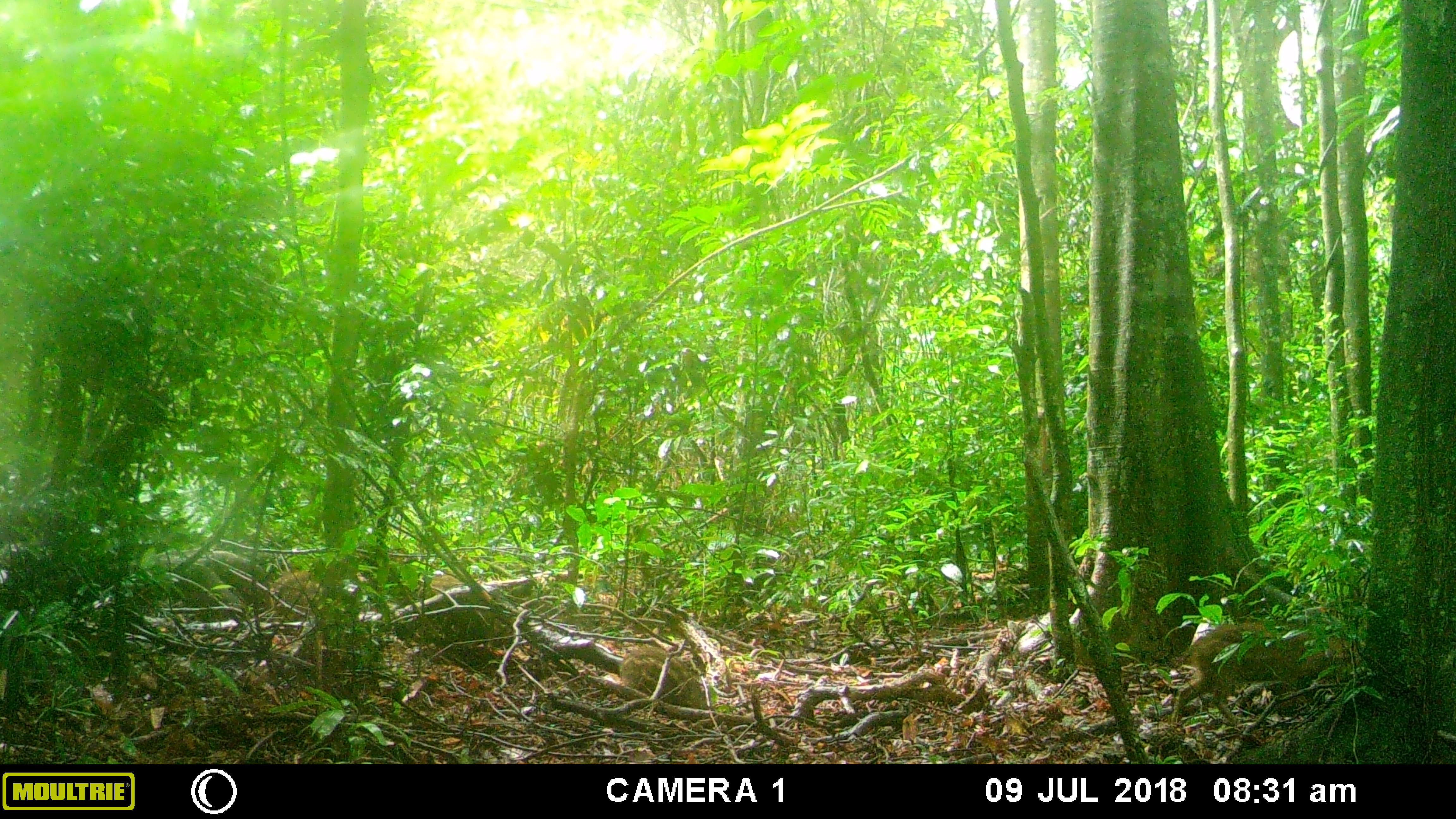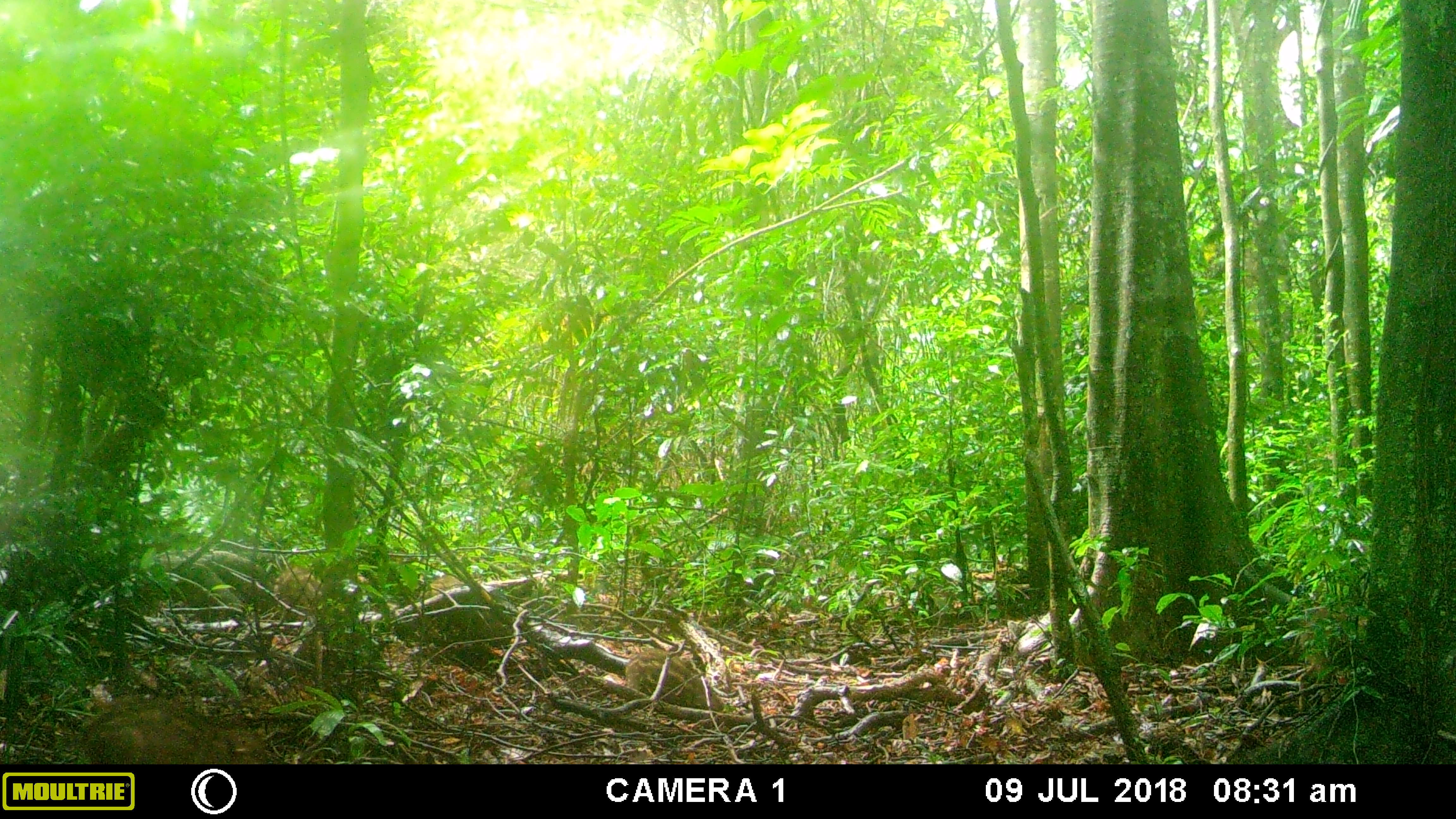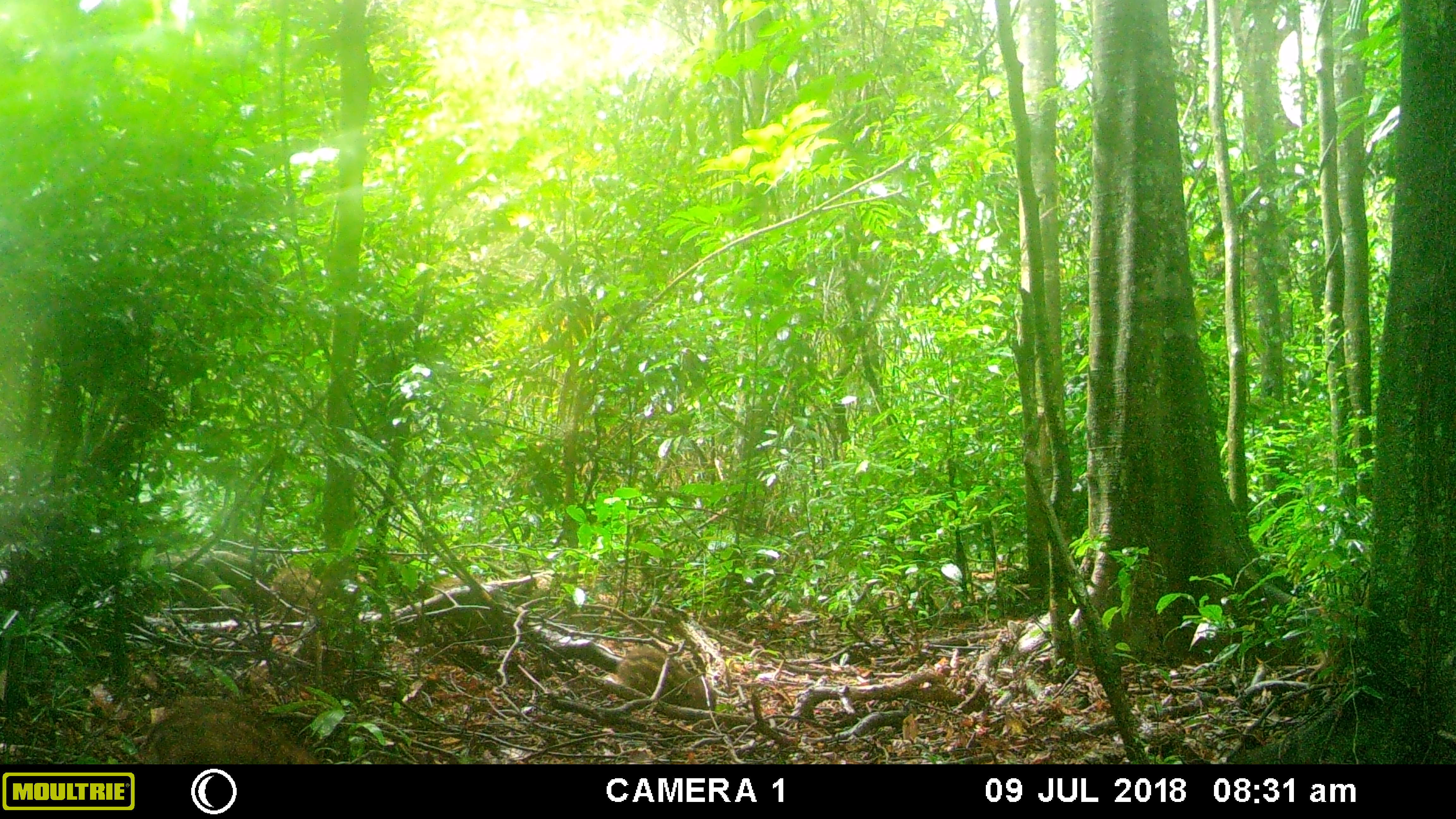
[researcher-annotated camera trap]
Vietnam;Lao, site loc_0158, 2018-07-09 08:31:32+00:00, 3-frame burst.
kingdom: Animalia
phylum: Chordata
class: Mammalia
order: Artiodactyla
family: Suidae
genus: Sus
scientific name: Sus scrofa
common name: eurasian wild pig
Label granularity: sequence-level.